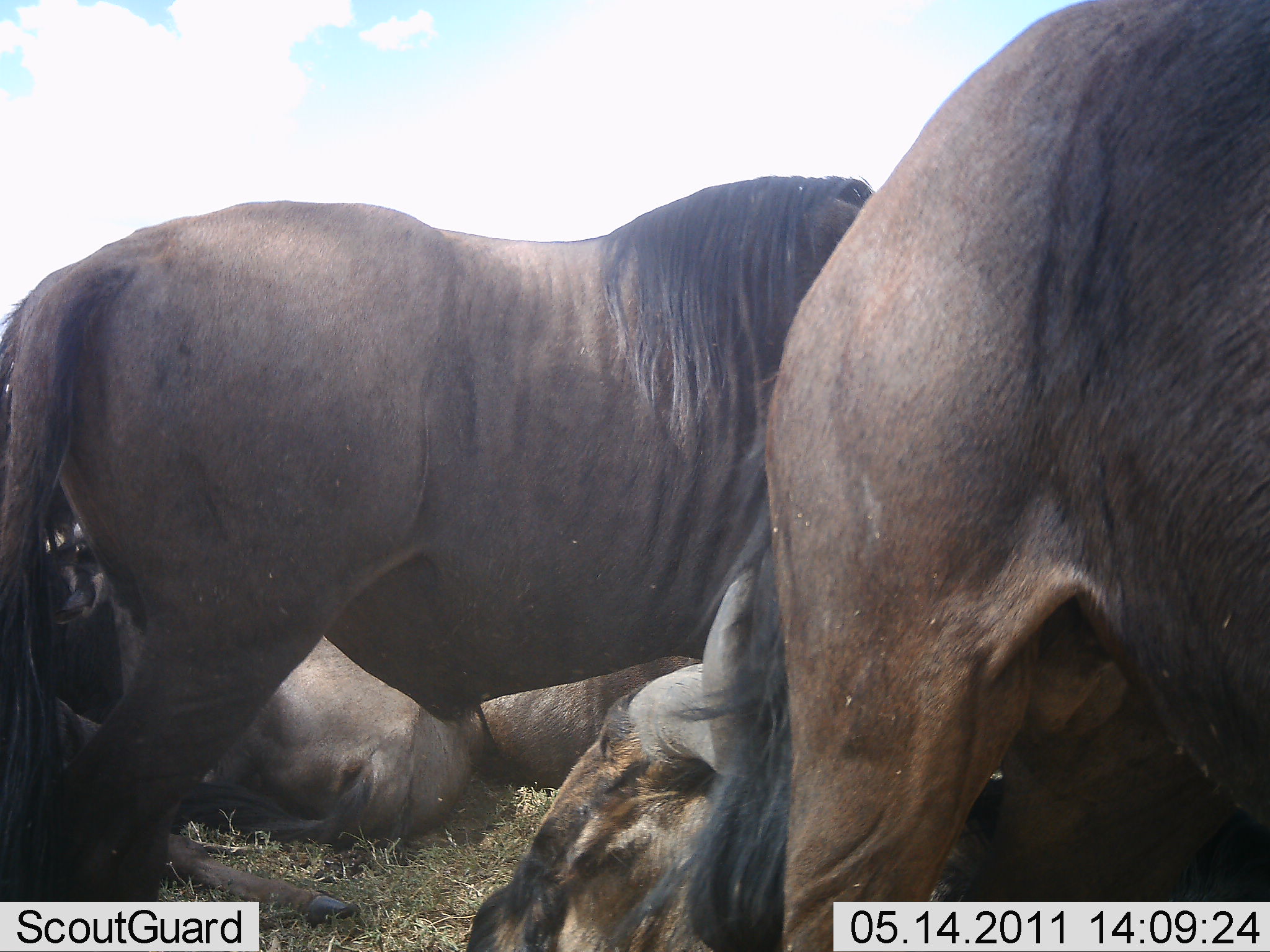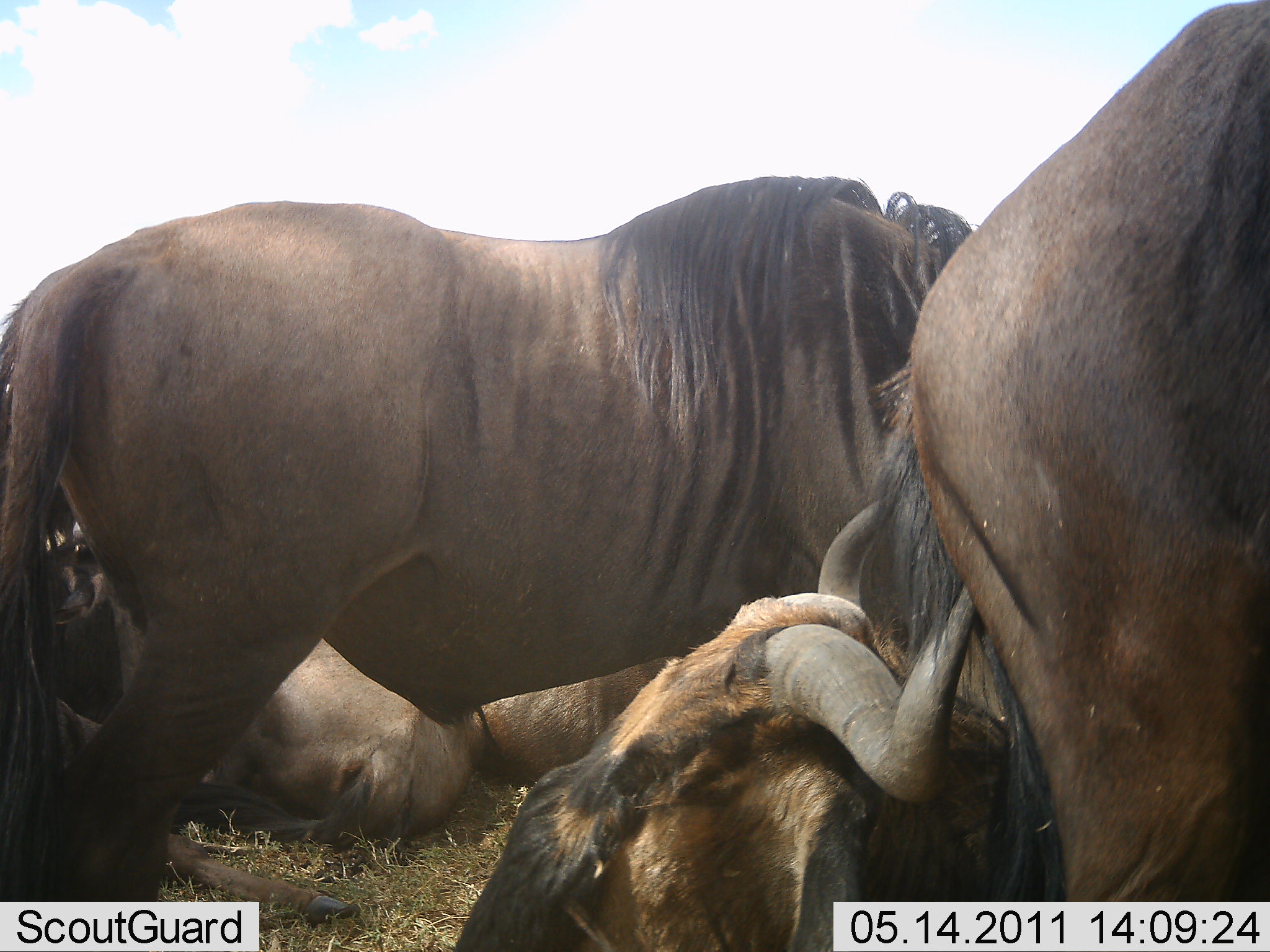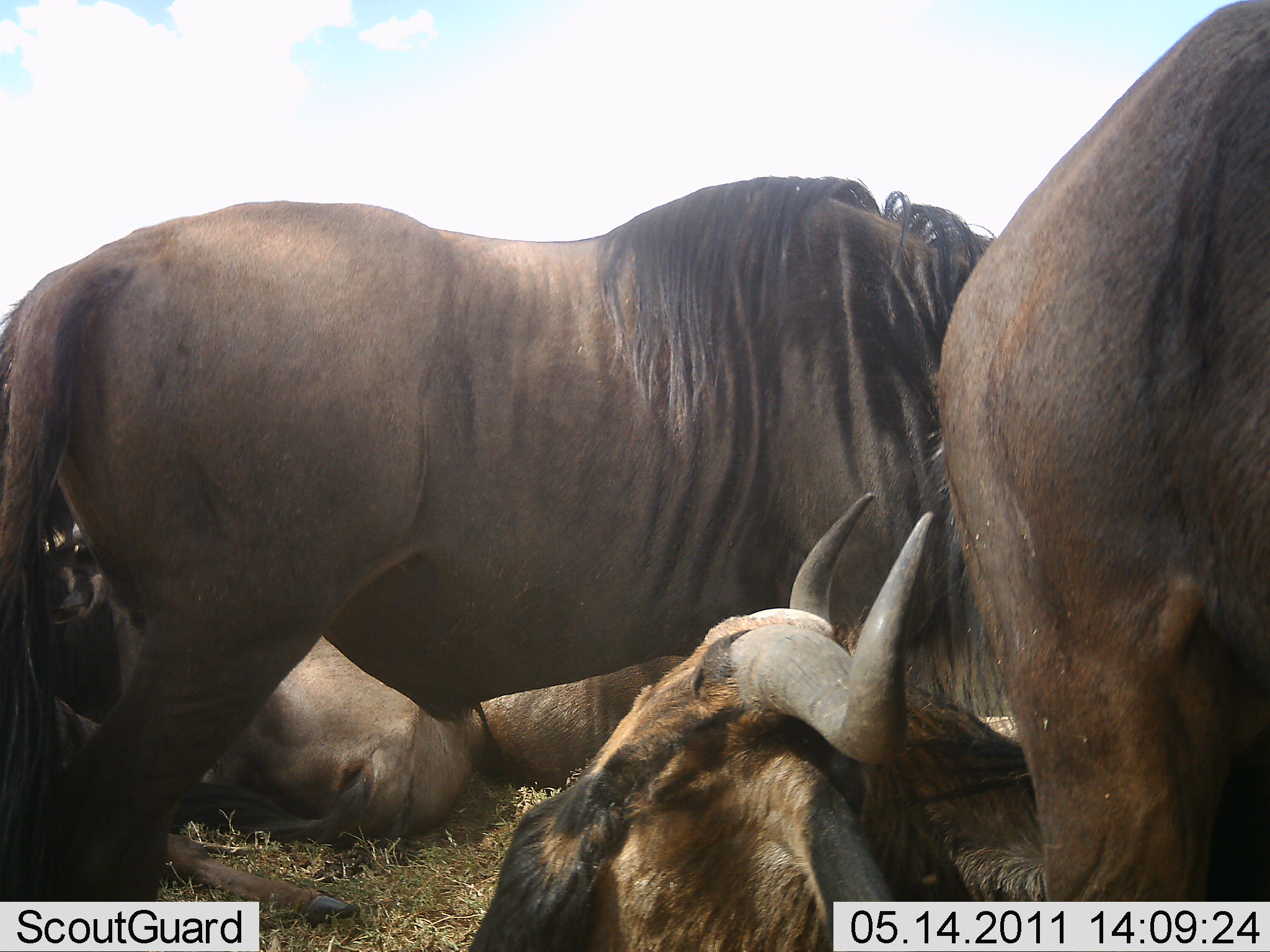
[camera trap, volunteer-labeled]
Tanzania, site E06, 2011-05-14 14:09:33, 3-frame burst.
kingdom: Animalia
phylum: Chordata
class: Mammalia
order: Artiodactyla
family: Bovidae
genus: Connochaetes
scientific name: Connochaetes taurinus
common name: blue wildebeest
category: wildebeest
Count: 4.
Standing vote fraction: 69%.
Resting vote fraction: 92%.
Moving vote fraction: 8%.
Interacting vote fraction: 15%.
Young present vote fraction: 0%.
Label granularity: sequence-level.